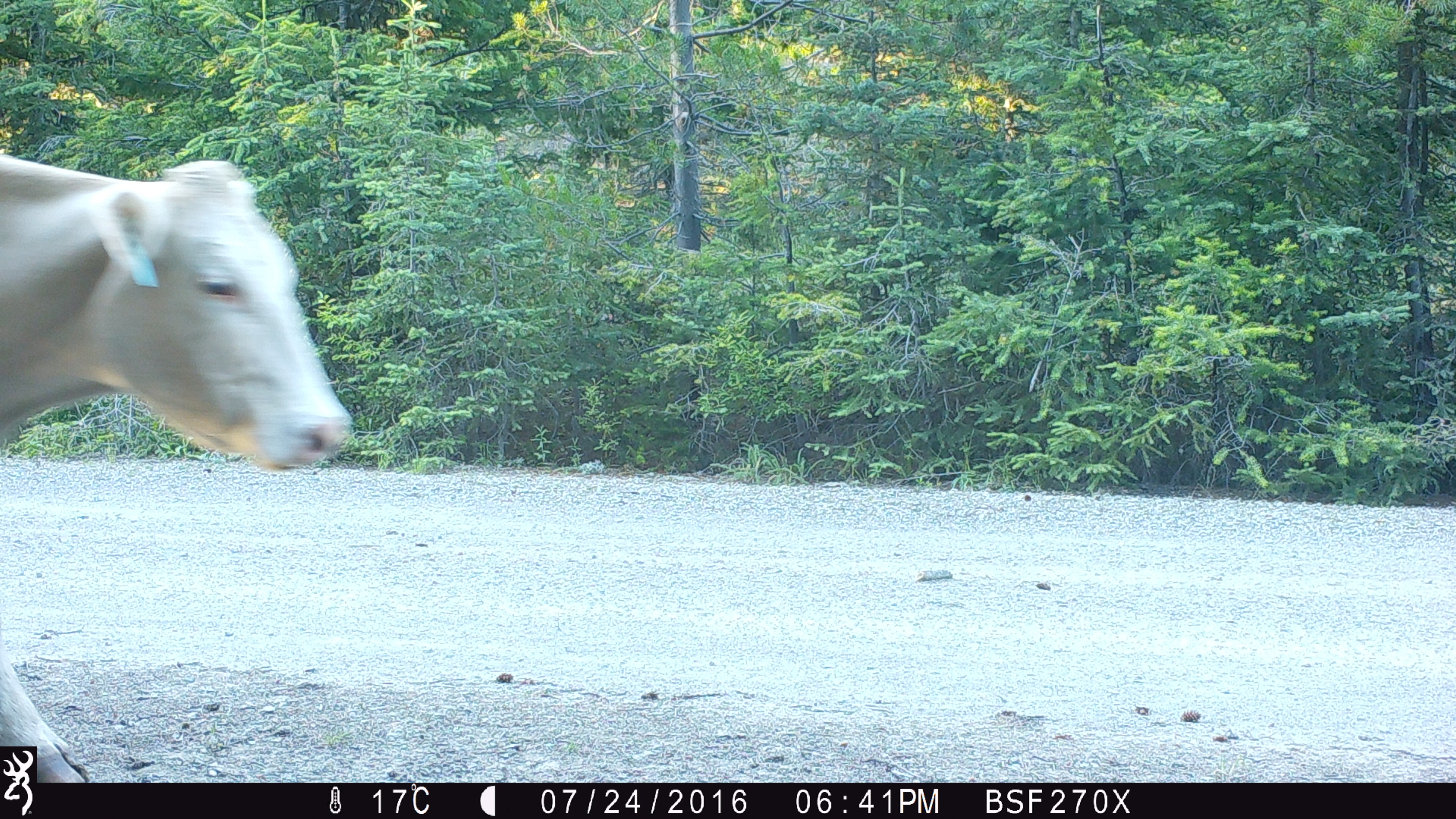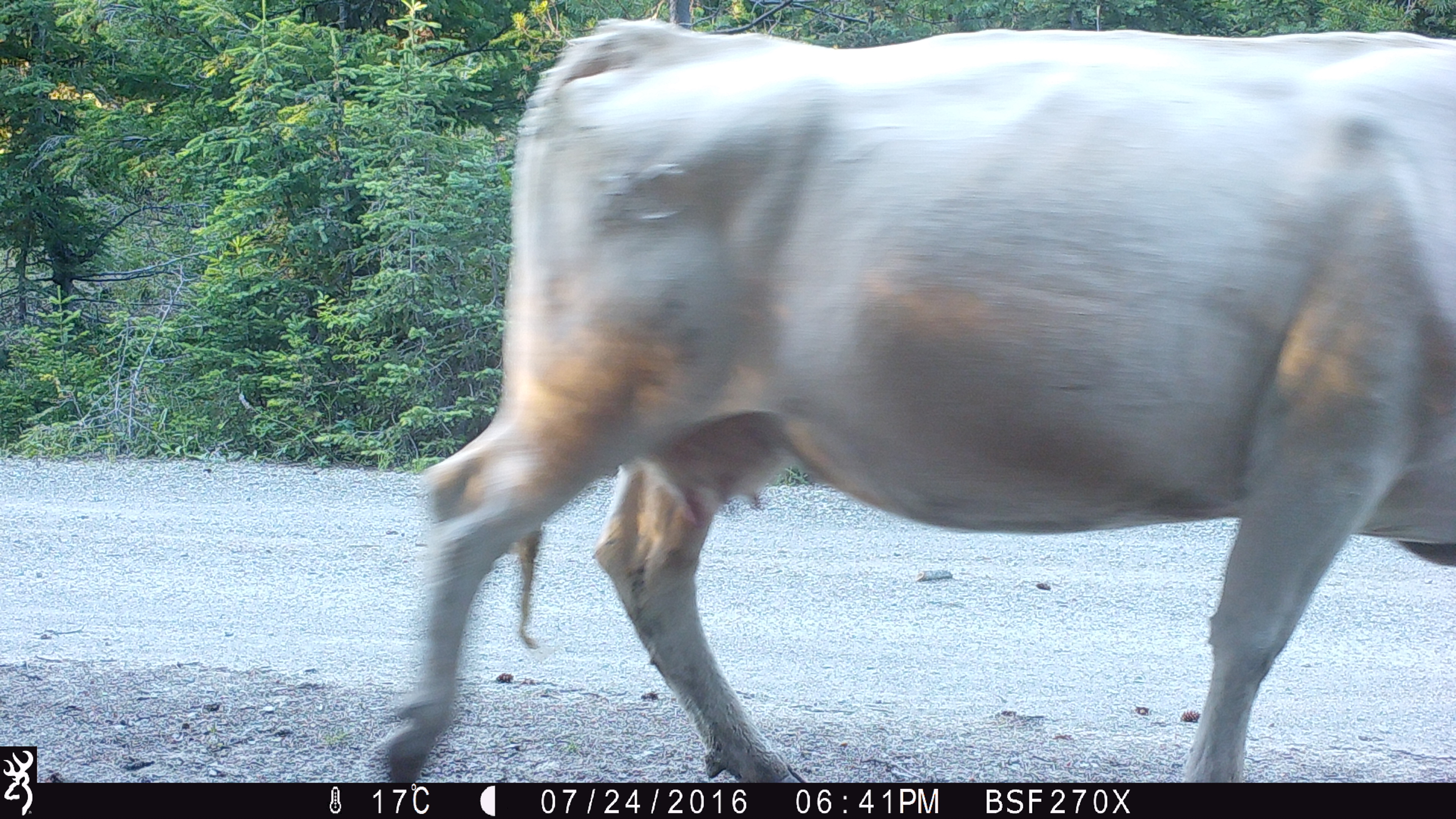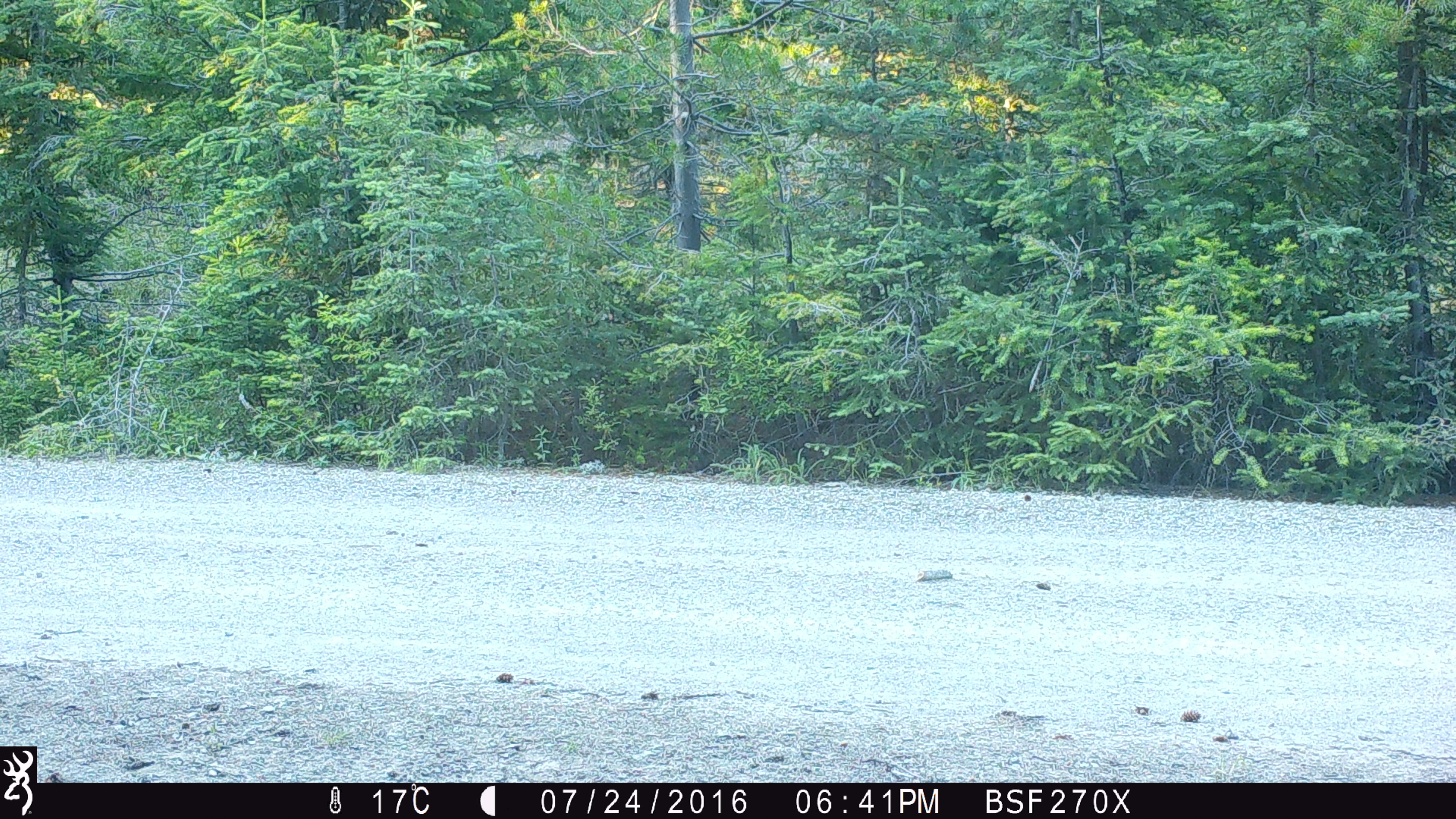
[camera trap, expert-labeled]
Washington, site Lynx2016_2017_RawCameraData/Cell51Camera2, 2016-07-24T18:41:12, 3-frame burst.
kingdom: Animalia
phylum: Chordata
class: Mammalia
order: Artiodactyla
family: Bovidae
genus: Bos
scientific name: Bos taurus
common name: domestic cattle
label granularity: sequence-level